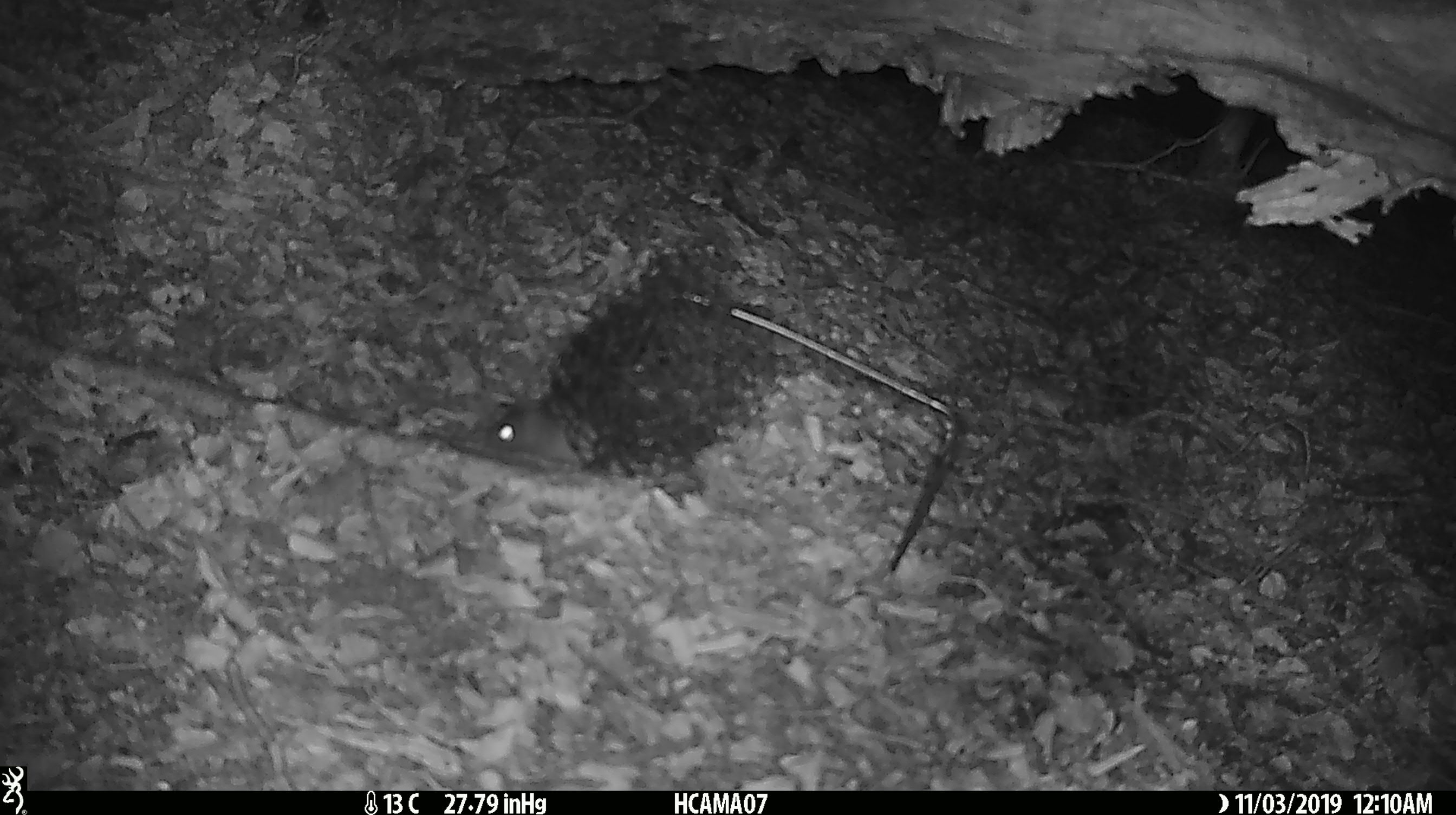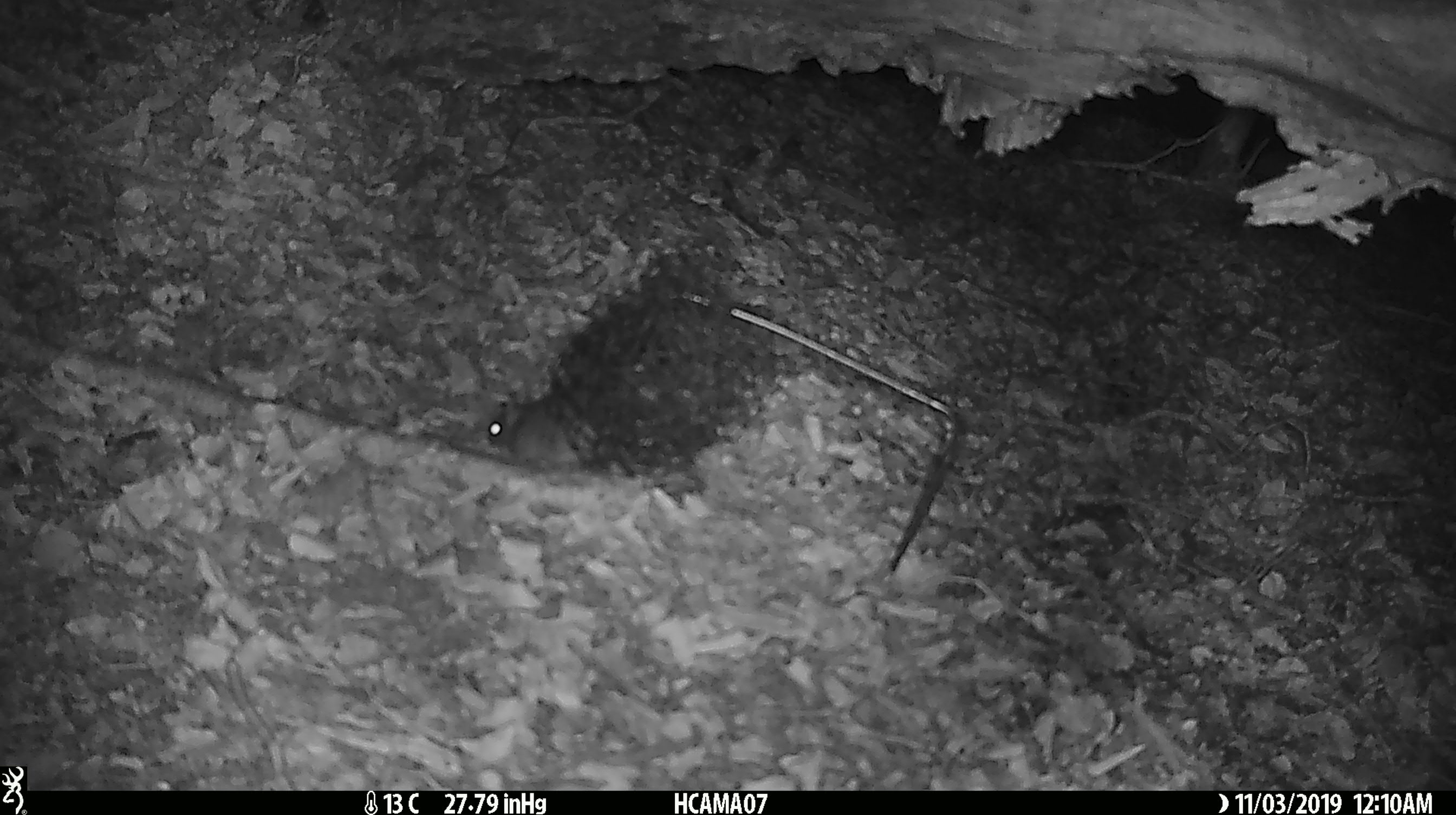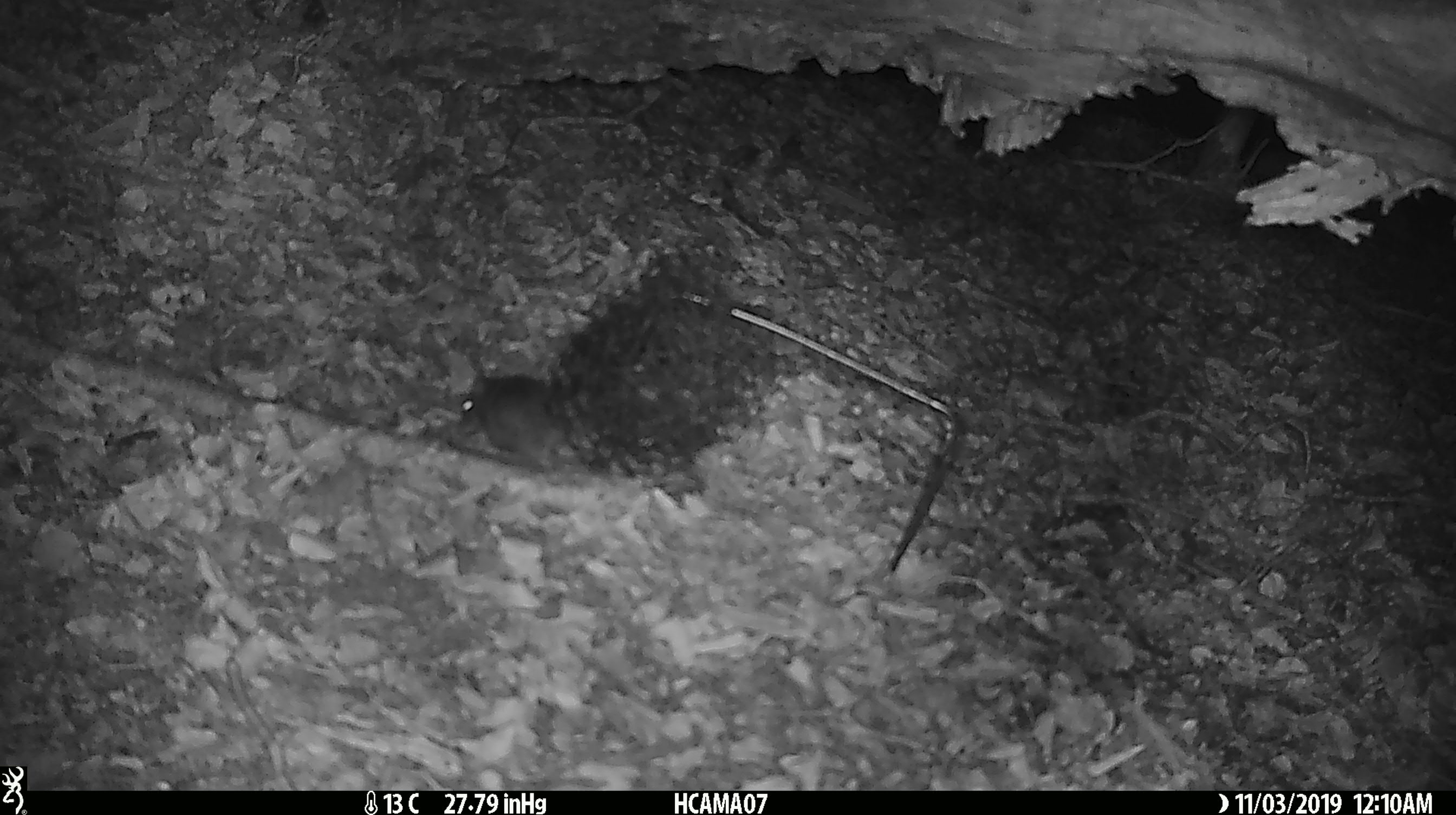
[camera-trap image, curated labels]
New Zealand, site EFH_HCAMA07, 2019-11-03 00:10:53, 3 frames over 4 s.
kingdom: Animalia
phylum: Chordata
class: Mammalia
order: Rodentia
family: Muridae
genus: Mus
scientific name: Mus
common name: mouse